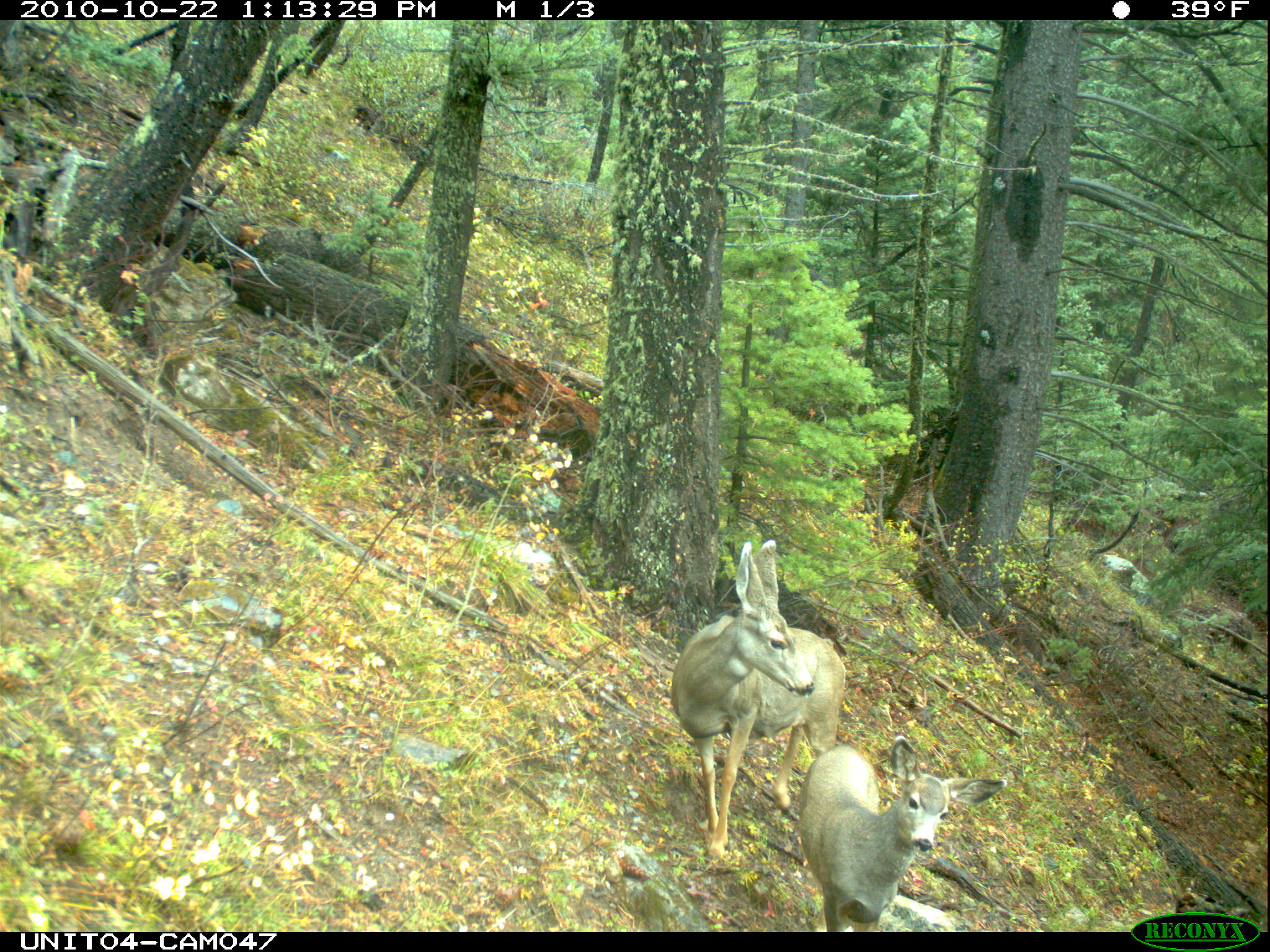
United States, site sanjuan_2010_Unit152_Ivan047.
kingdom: Animalia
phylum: Chordata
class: Mammalia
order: Artiodactyla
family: Cervidae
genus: Odocoileus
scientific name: Odocoileus hemionus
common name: mule deer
Odocoileus hemionus (mule deer).